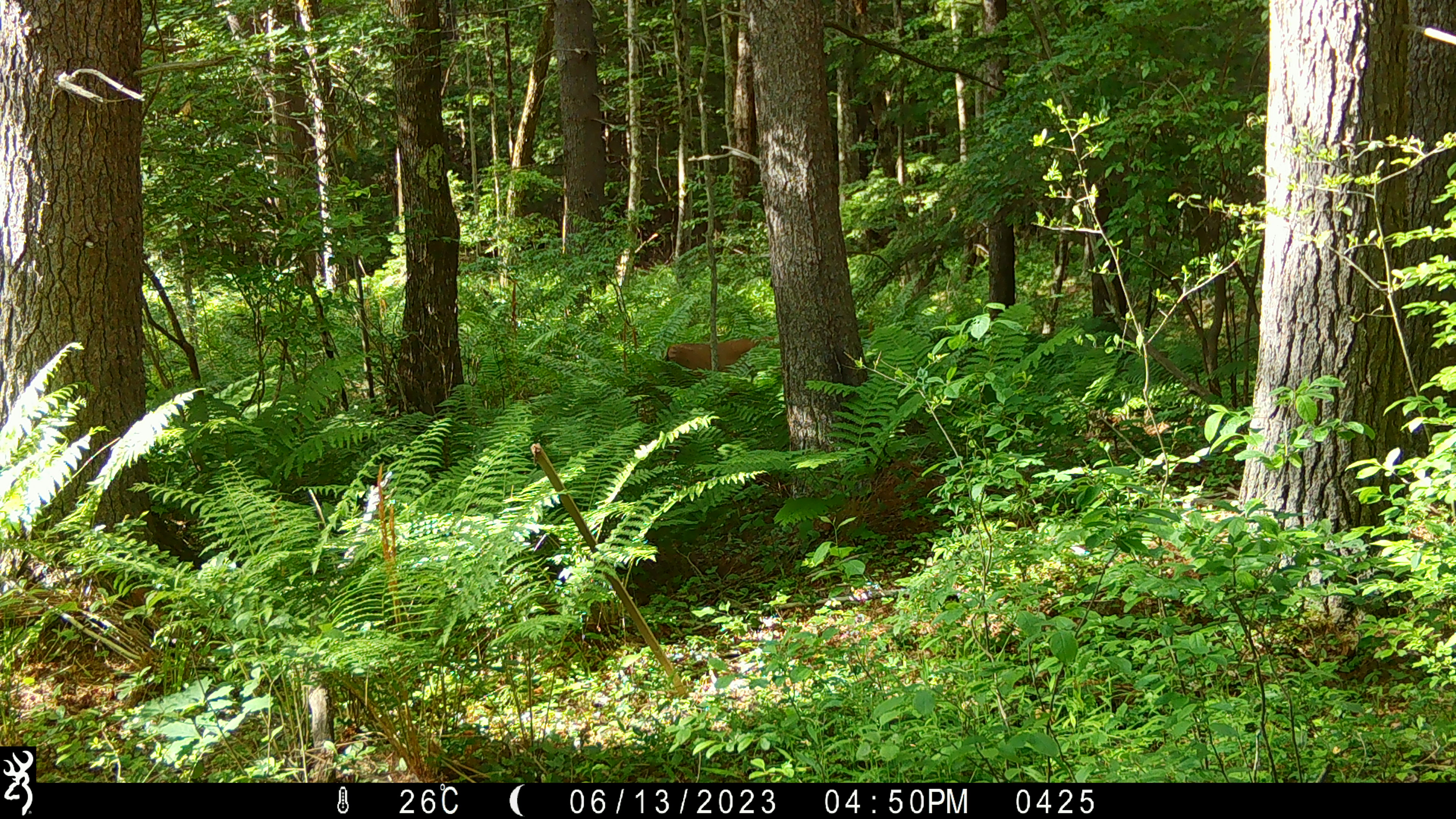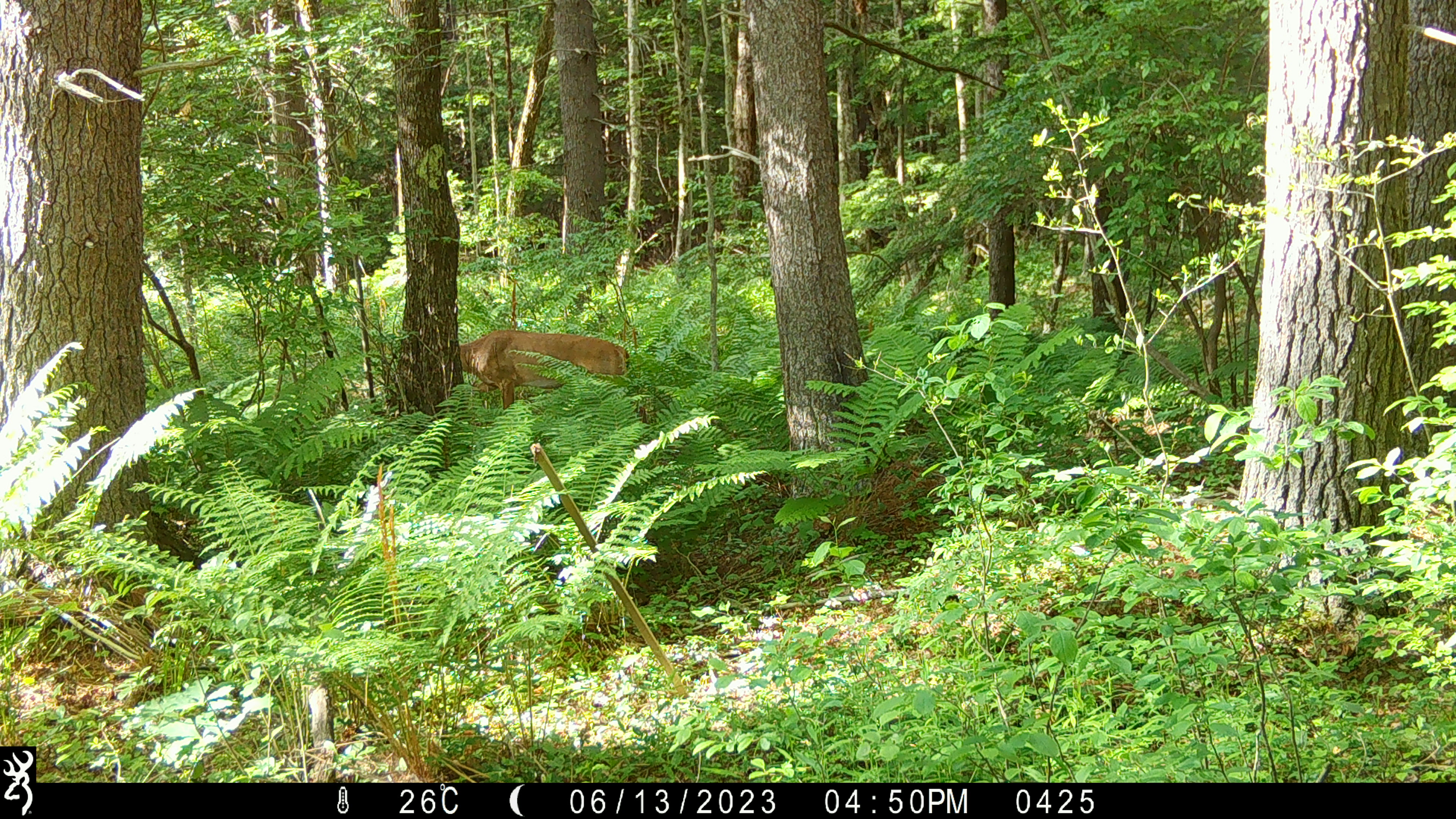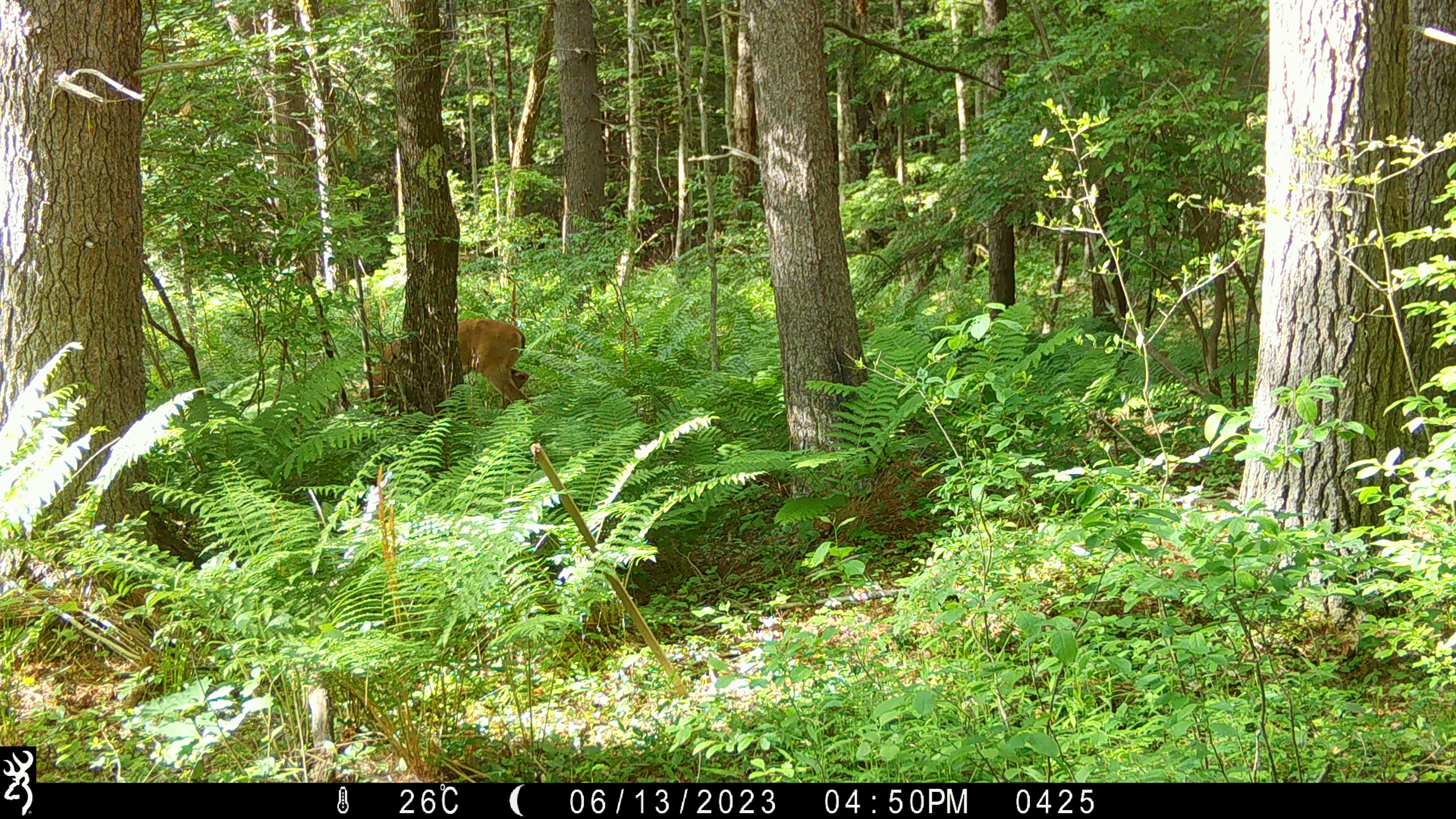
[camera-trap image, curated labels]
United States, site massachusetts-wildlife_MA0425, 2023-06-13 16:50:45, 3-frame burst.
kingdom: Animalia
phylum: Chordata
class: Mammalia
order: Artiodactyla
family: Cervidae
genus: Odocoileus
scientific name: Odocoileus virginianus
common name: white-tailed deer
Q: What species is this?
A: White-tailed deer (Odocoileus virginianus).